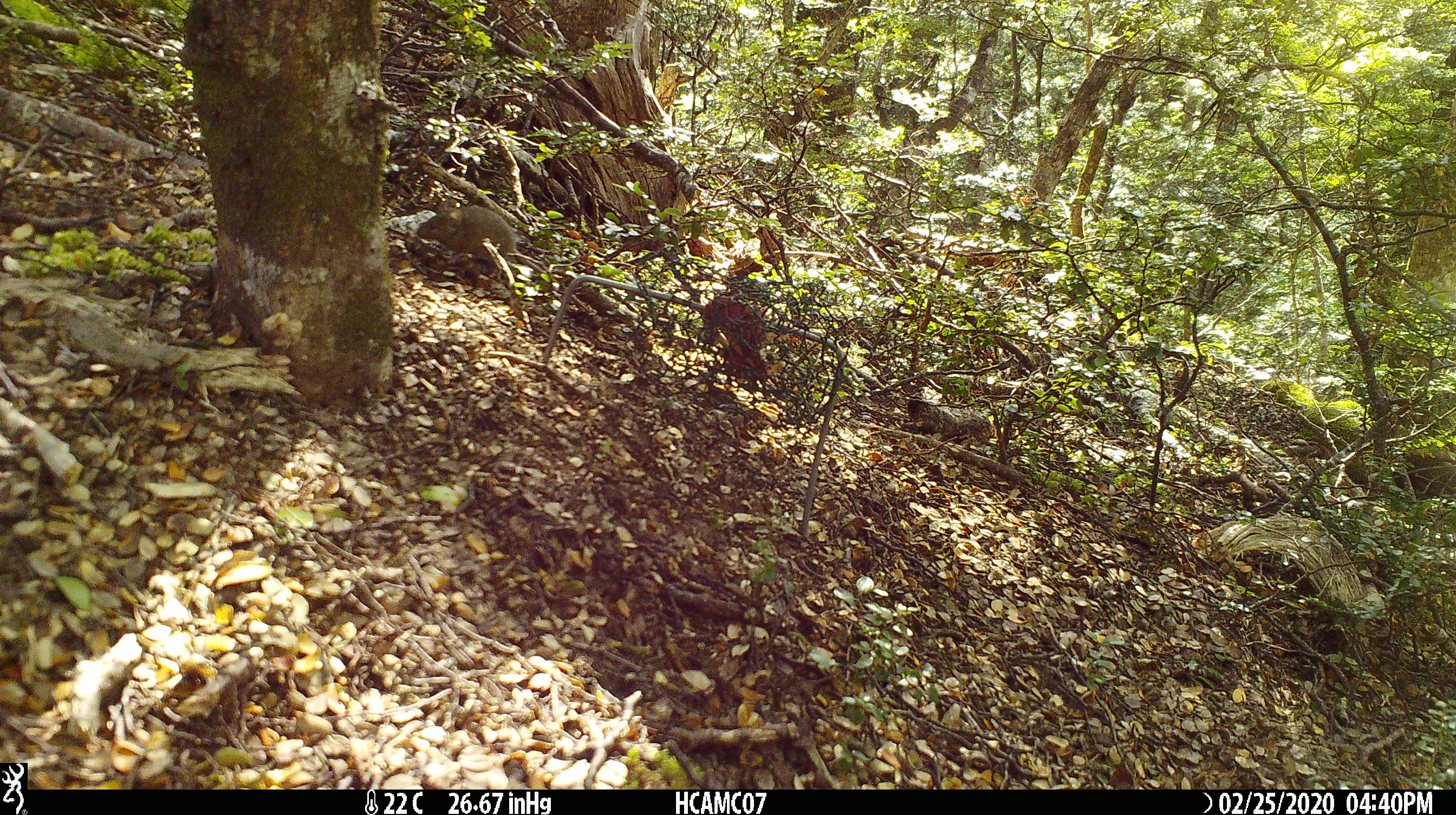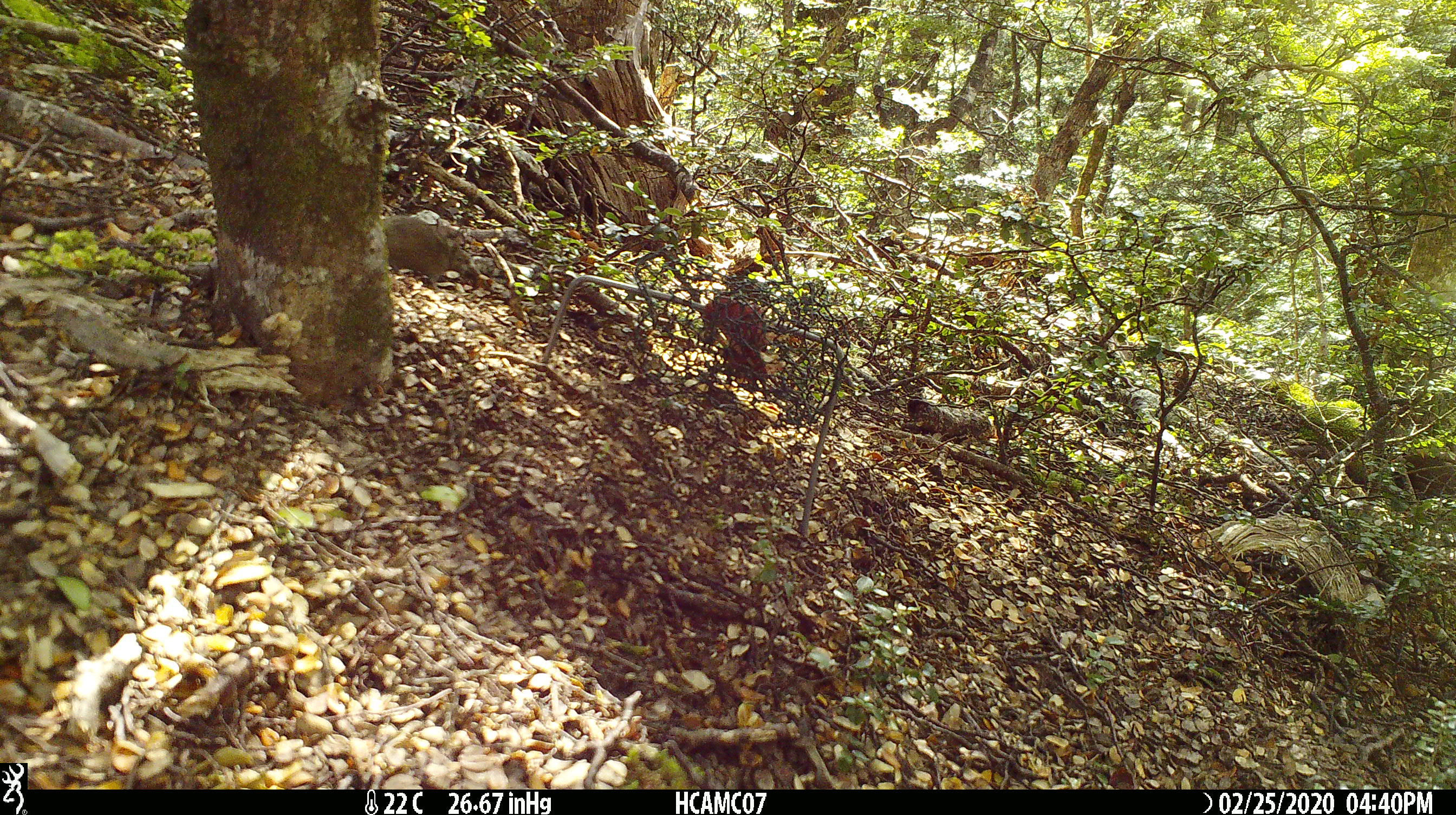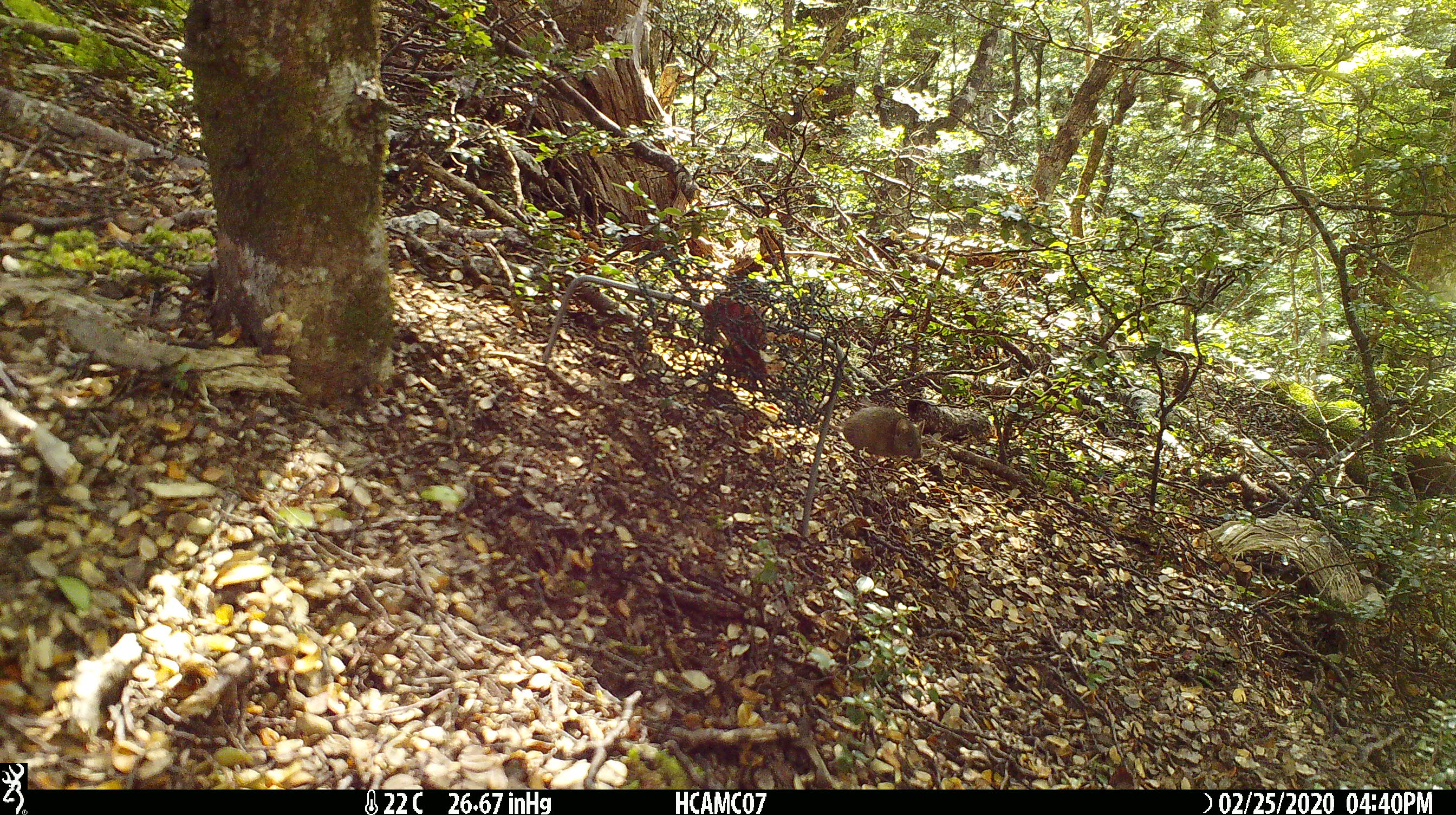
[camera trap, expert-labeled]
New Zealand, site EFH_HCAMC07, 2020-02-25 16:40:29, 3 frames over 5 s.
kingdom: Animalia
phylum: Chordata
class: Mammalia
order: Rodentia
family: Muridae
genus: Mus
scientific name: Mus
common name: mouse